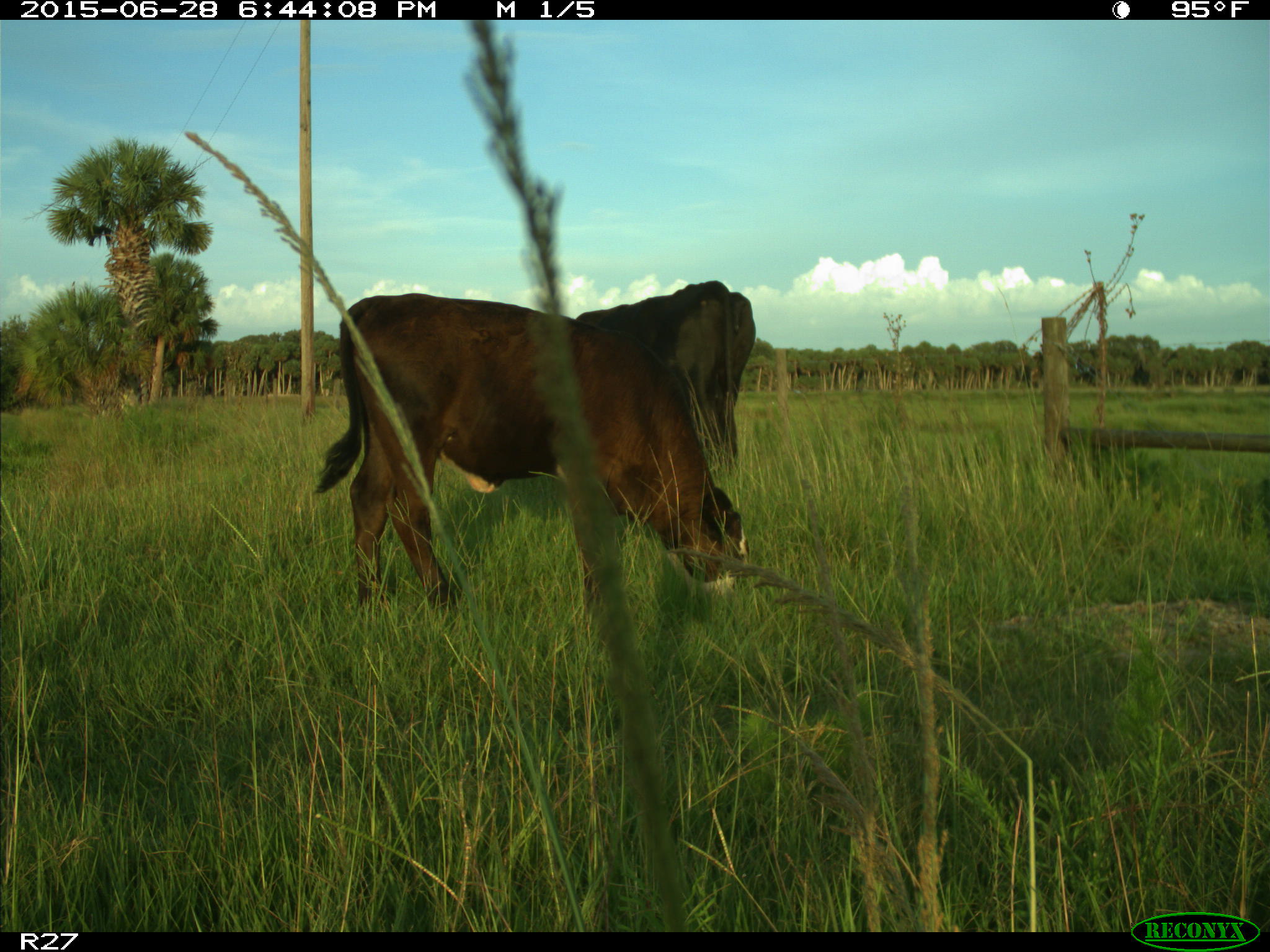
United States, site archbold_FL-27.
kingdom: Animalia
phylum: Chordata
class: Mammalia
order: Artiodactyla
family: Bovidae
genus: Bos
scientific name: Bos taurus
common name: domestic cow